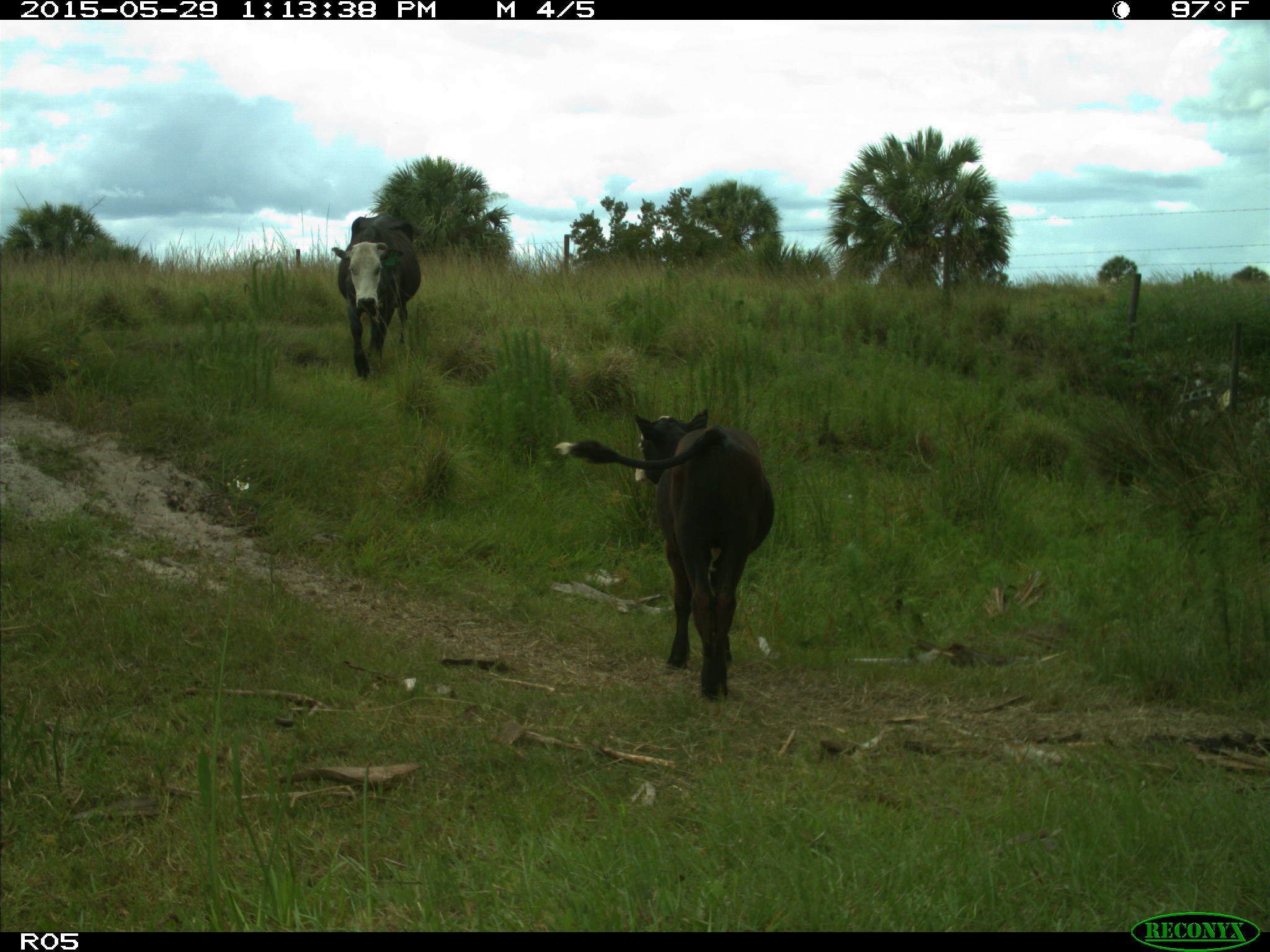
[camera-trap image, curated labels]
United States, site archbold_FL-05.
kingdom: Animalia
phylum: Chordata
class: Mammalia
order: Artiodactyla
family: Bovidae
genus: Bos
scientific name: Bos taurus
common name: domestic cow